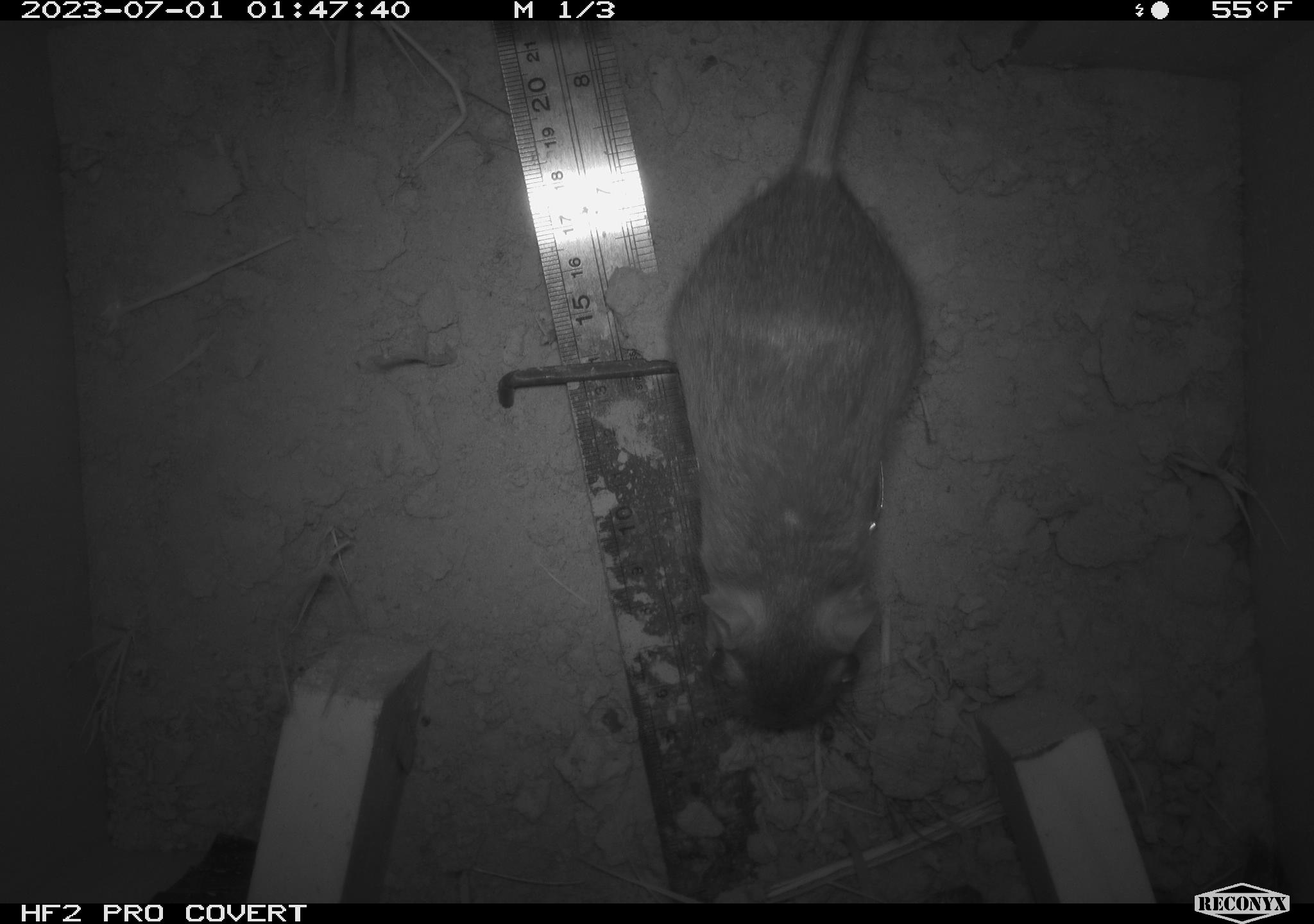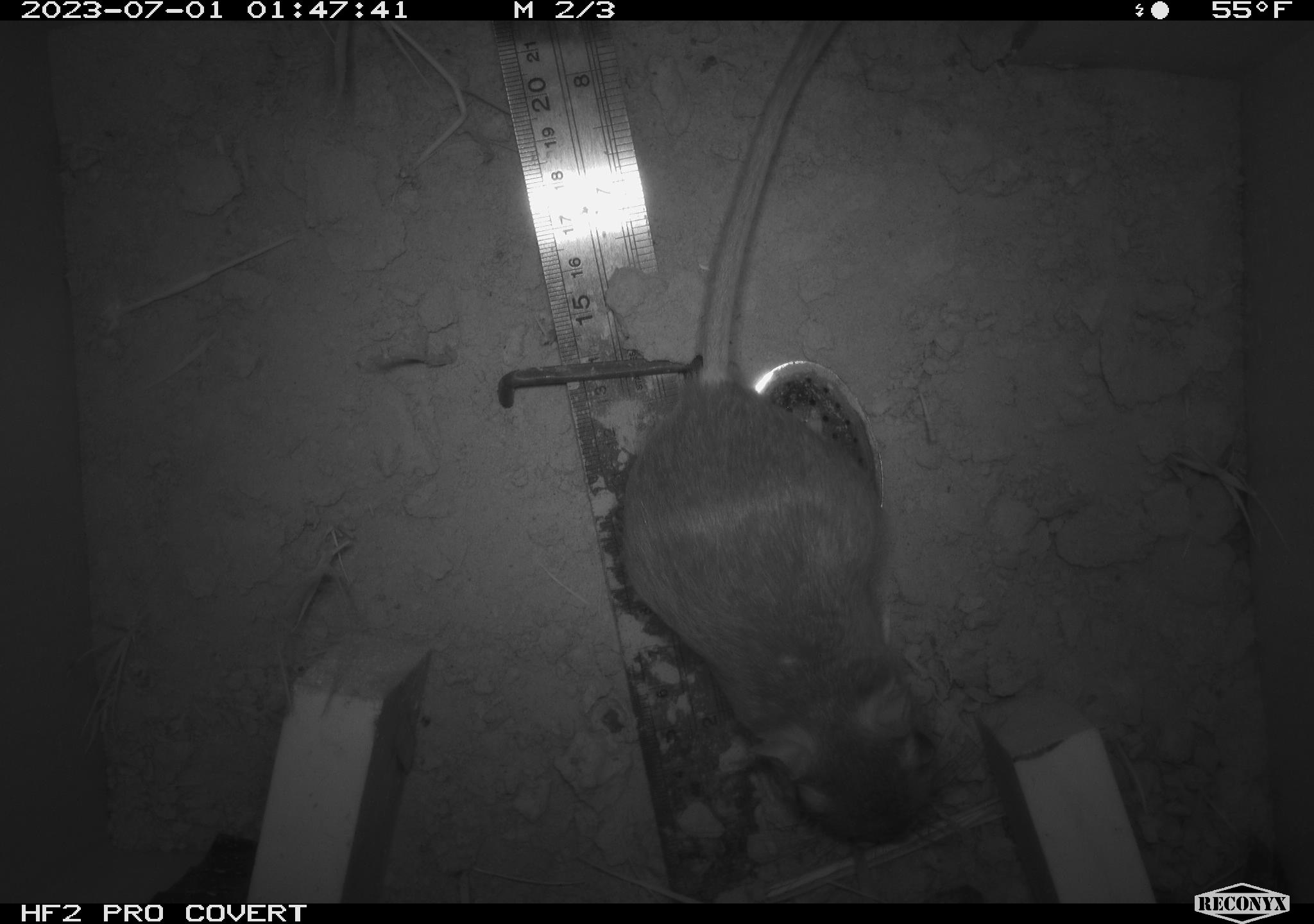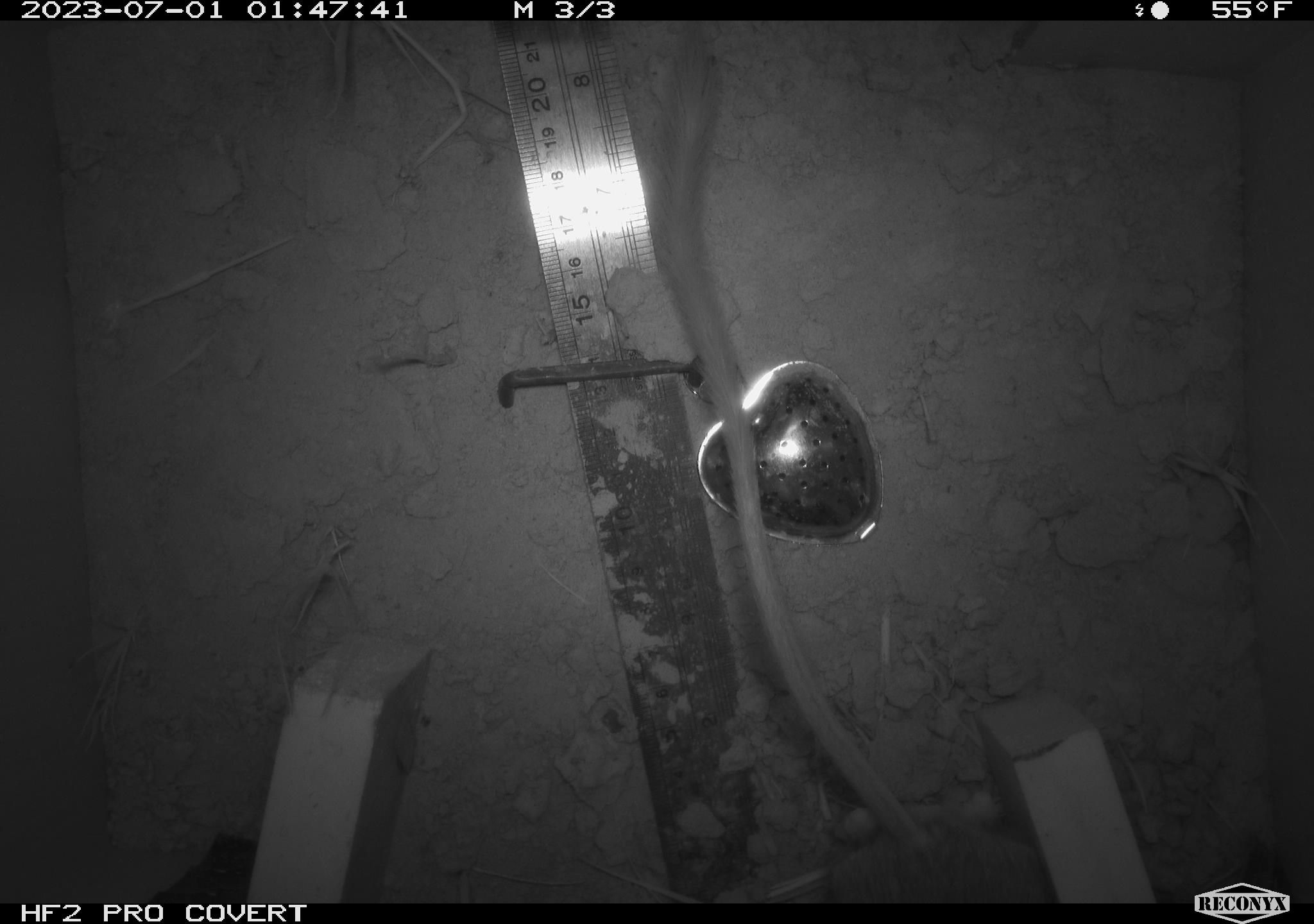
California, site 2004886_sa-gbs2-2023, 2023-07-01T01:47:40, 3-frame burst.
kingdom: Animalia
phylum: Chordata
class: Mammalia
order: Rodentia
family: Heteromyidae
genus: Dipodomys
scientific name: Dipodomys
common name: kangaroo rats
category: dipodomys species